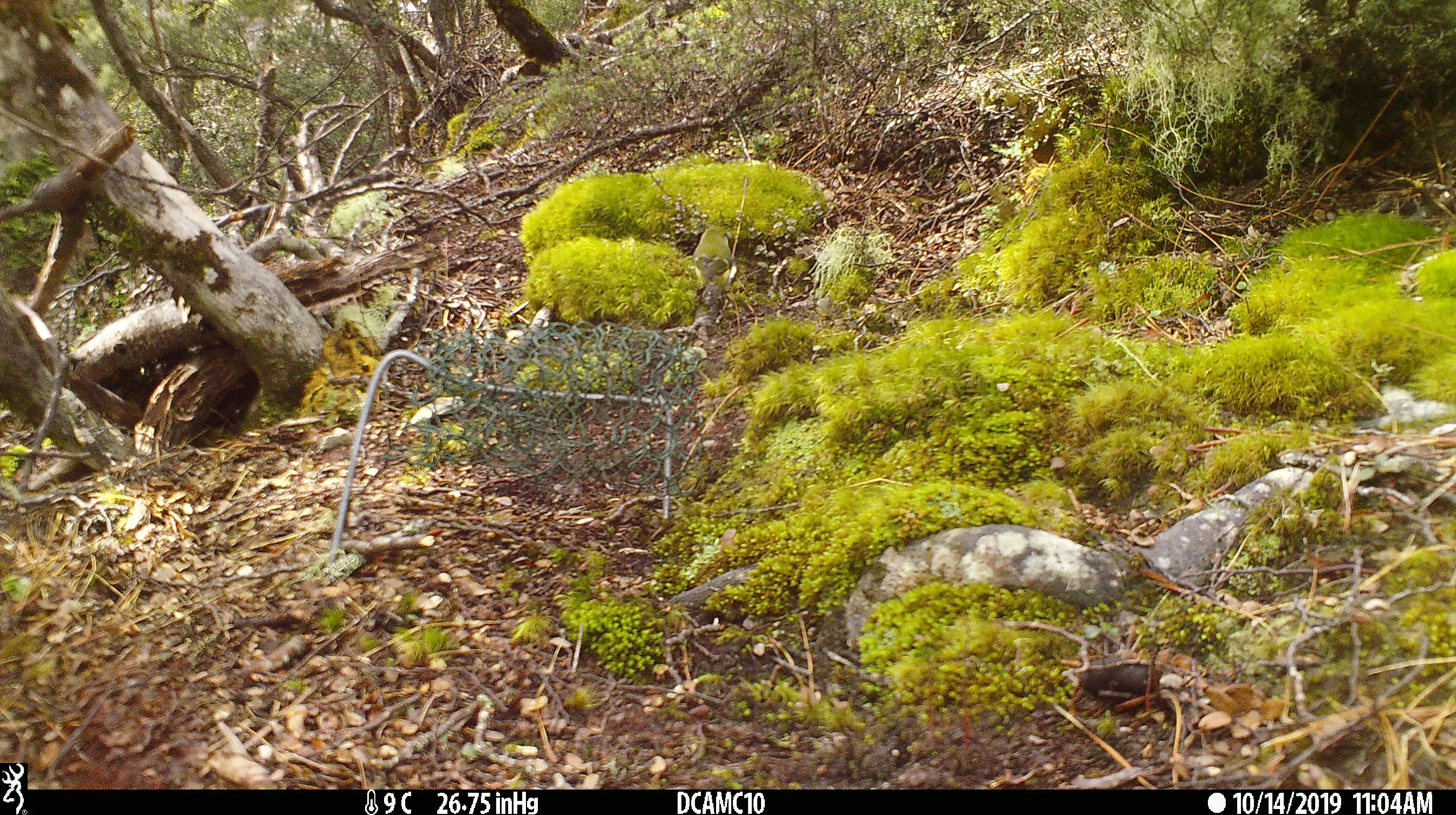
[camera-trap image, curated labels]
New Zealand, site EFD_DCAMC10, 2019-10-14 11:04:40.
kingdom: Animalia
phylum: Chordata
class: Aves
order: Passeriformes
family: Acanthisittidae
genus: Acanthisitta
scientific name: Acanthisitta chloris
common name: rifleman